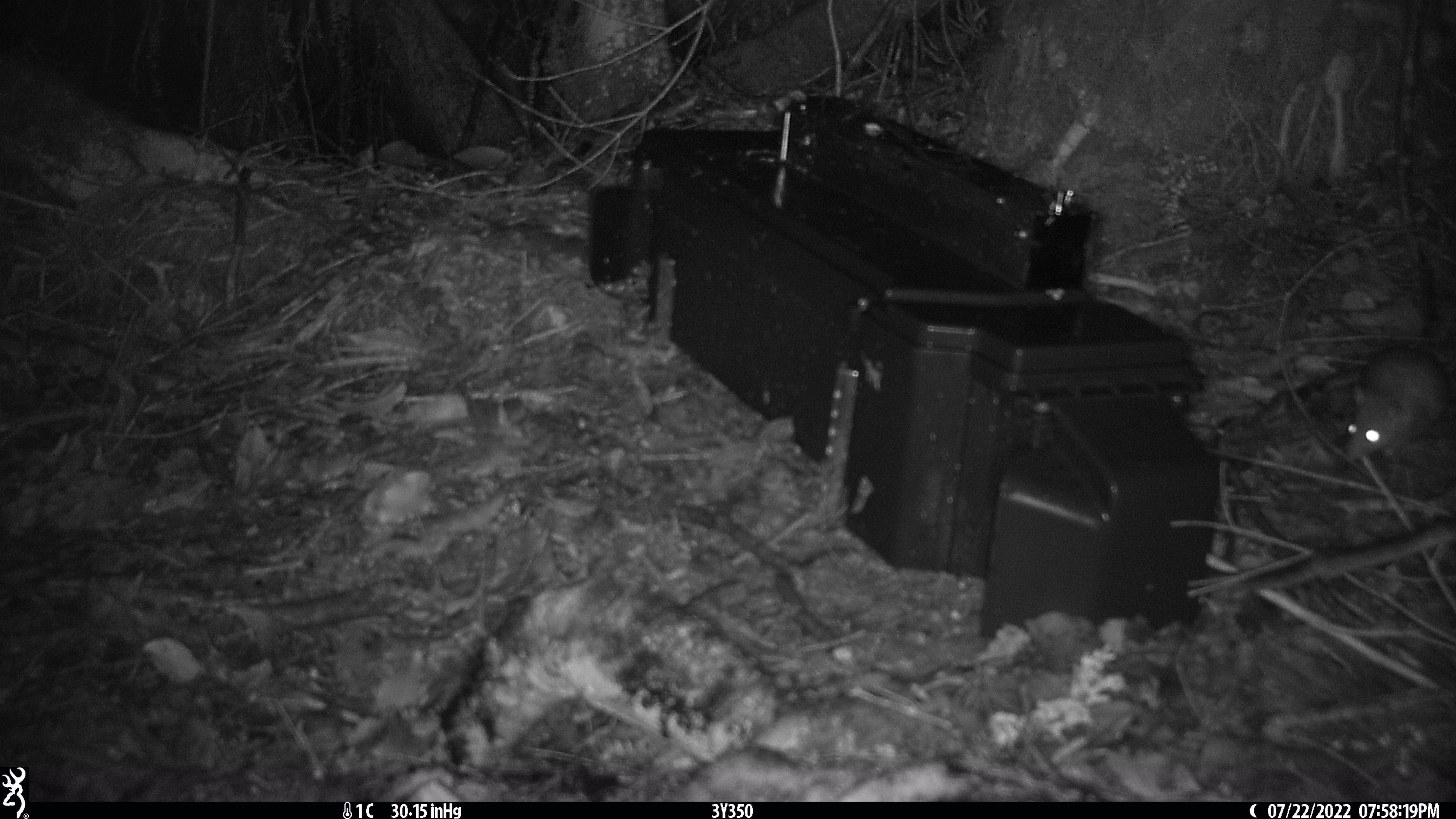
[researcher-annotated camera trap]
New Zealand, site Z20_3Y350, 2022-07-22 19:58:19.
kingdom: Animalia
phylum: Chordata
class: Mammalia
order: Rodentia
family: Muridae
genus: Rattus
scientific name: Rattus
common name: rat